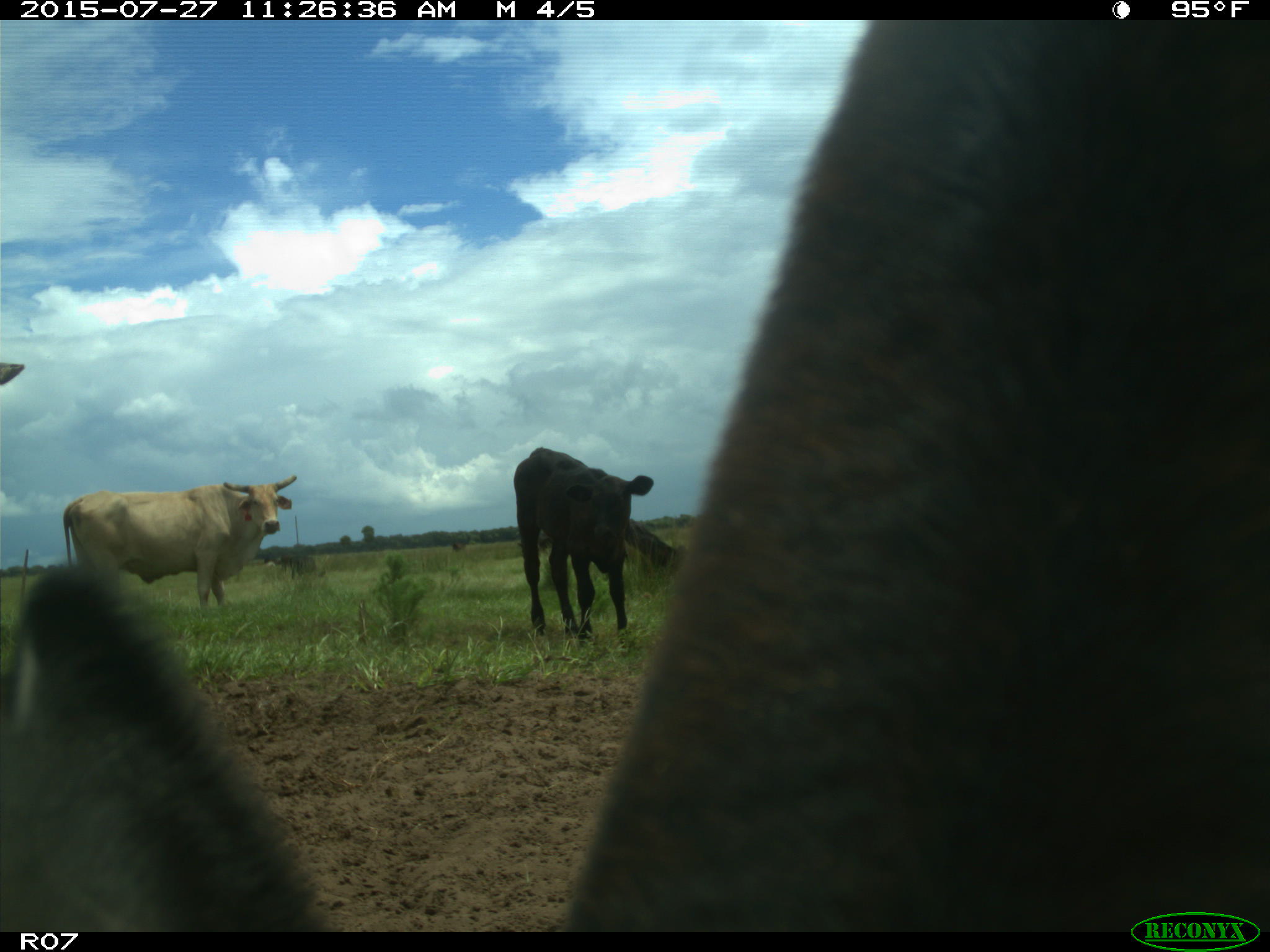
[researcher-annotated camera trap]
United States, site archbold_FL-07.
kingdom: Animalia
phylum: Chordata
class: Mammalia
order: Artiodactyla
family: Bovidae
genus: Bos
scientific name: Bos taurus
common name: domestic cow